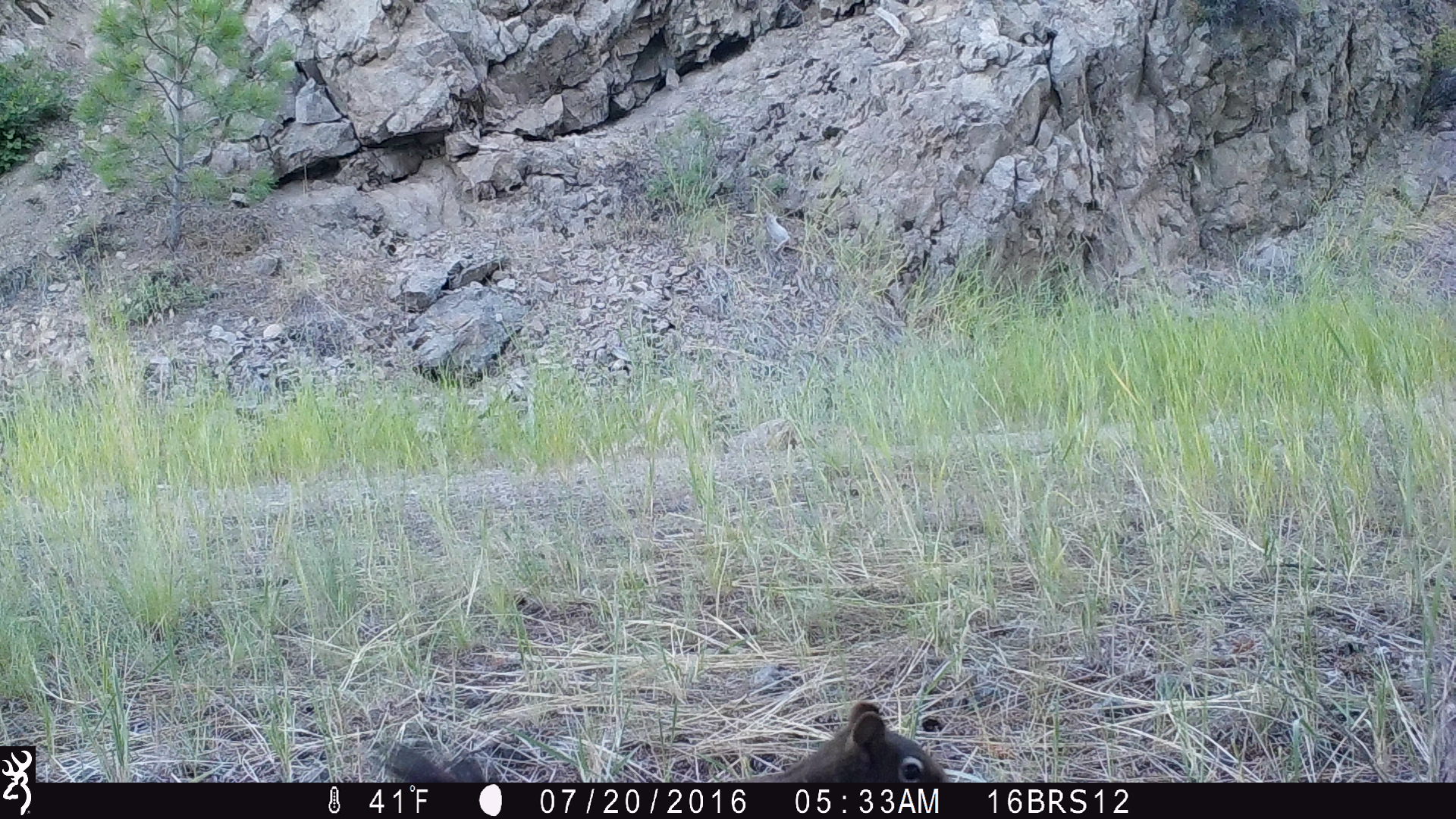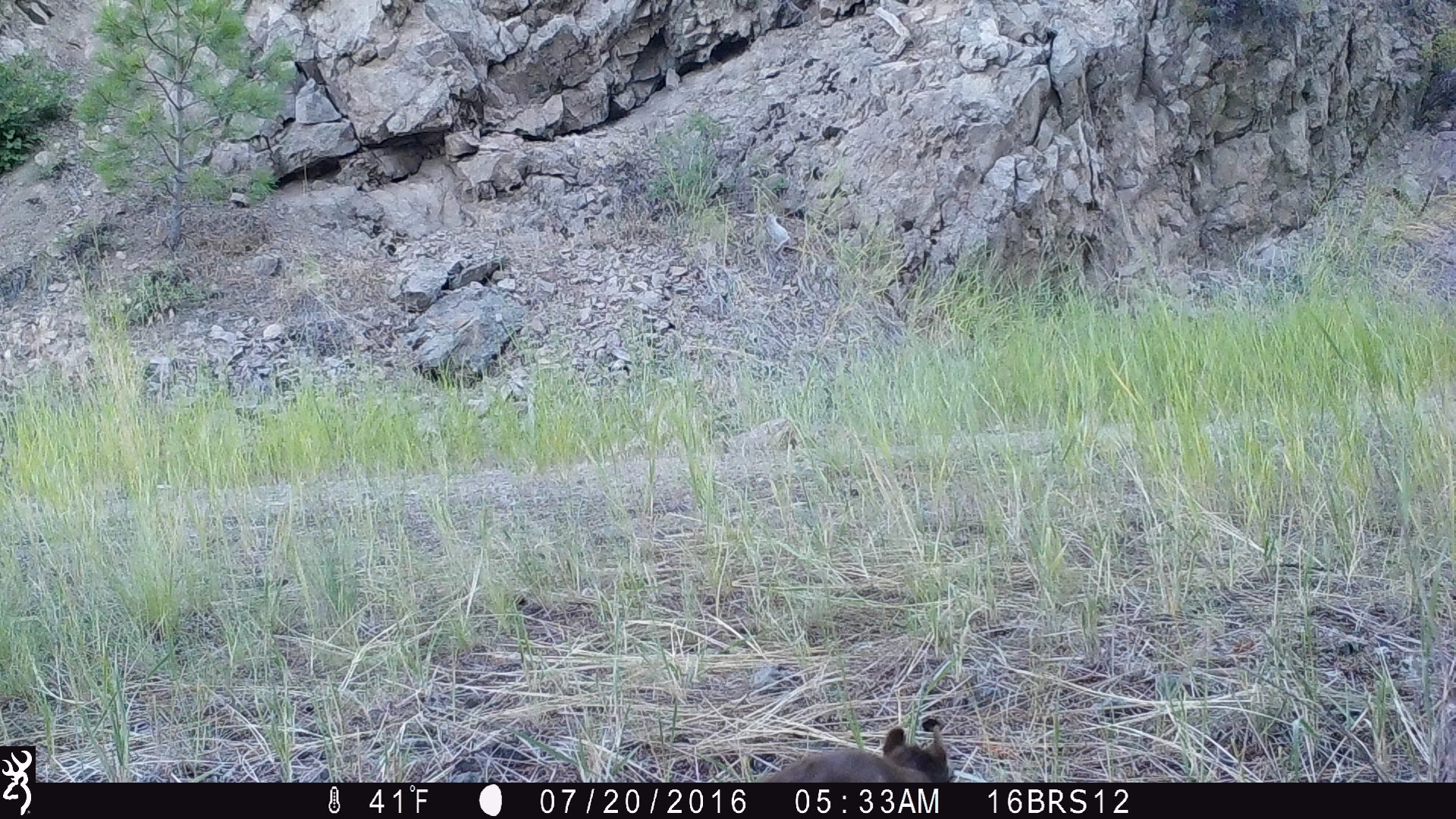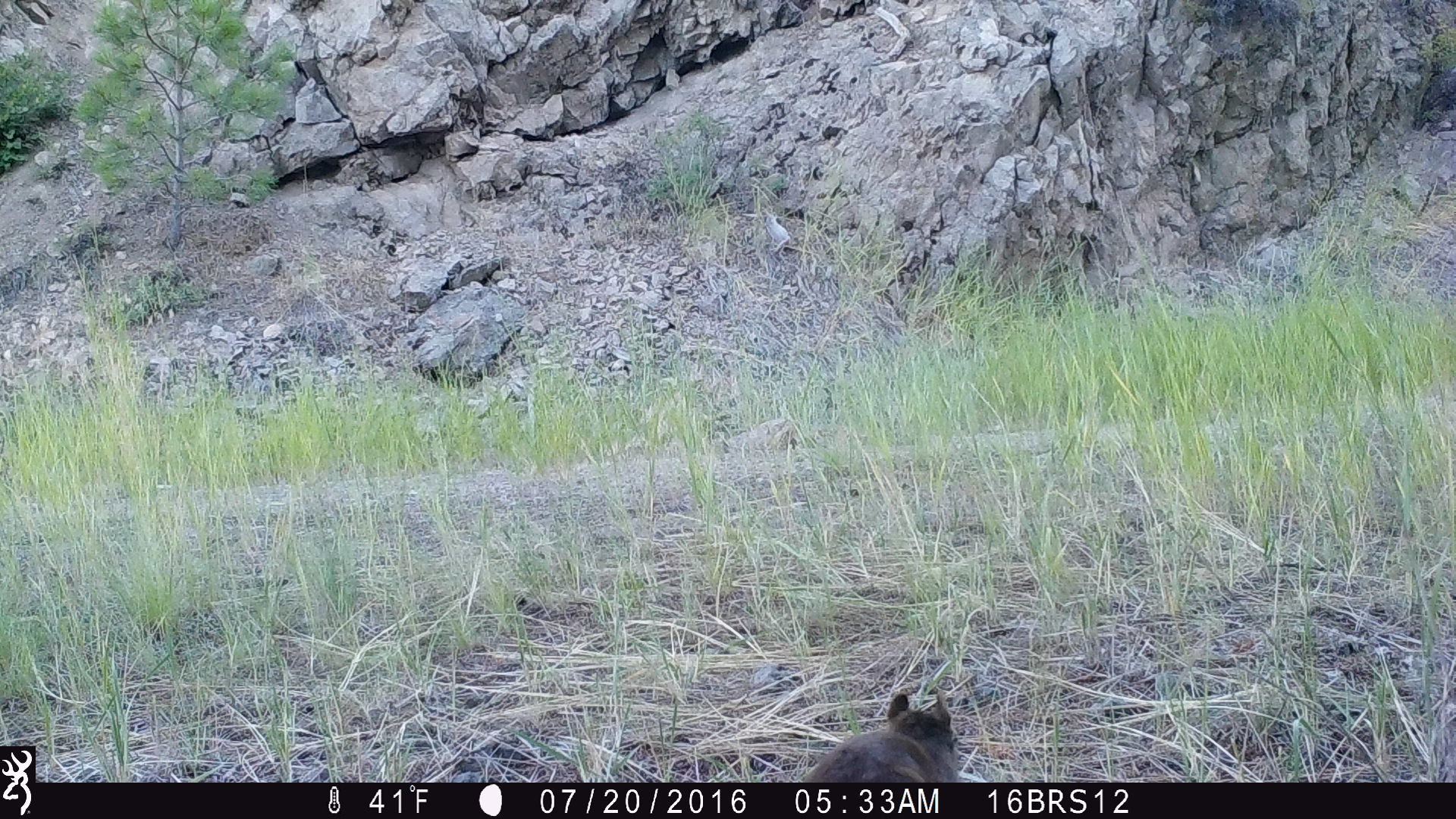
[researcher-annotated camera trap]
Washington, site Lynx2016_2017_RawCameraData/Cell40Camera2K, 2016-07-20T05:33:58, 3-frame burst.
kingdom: Animalia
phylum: Chordata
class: Mammalia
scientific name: Mammalia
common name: small mammal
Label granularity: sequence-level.